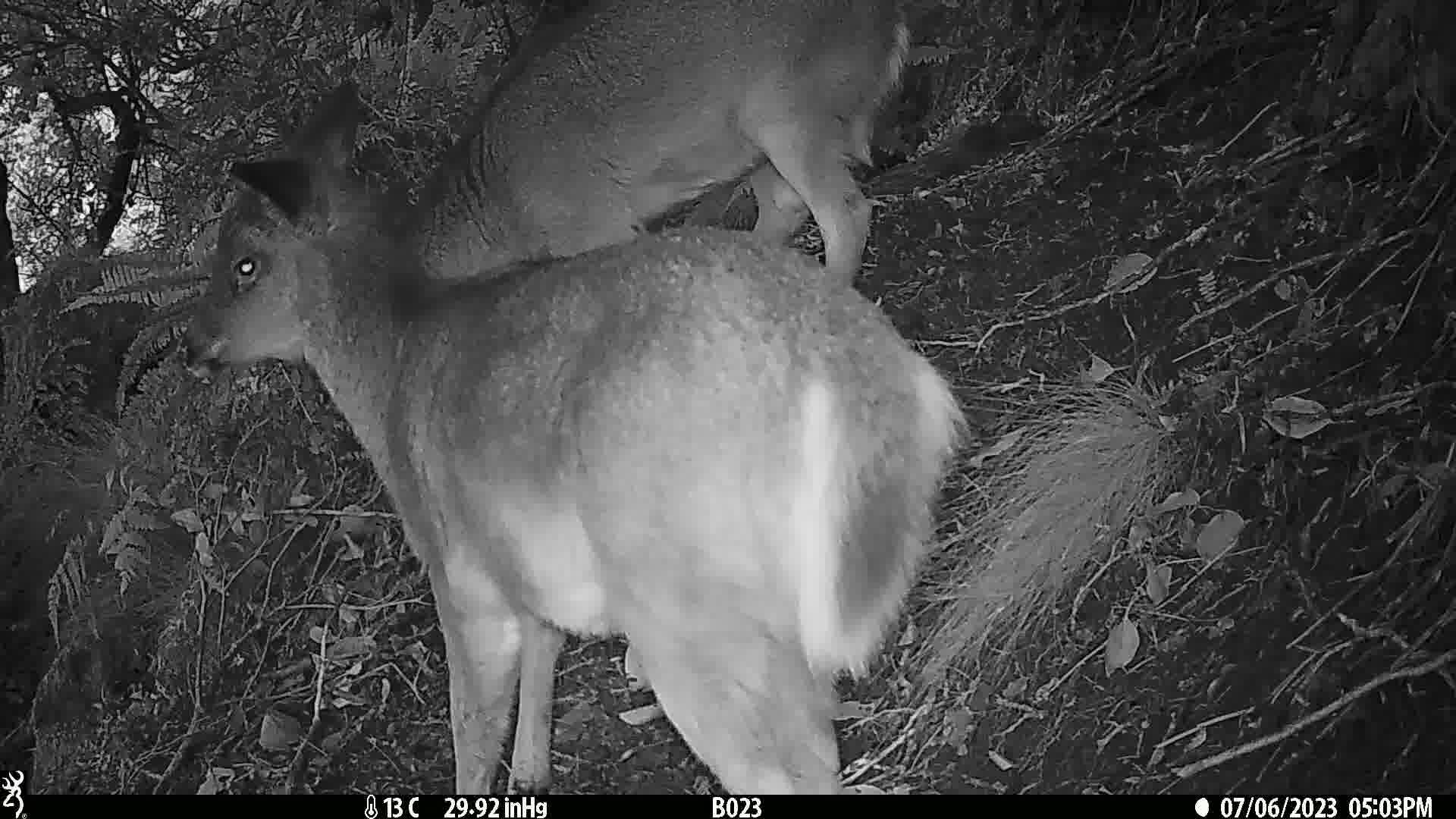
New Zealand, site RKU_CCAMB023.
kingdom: Animalia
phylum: Chordata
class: Mammalia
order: Artiodactyla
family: Cervidae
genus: Odocoileus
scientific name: Odocoileus virginianus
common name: white-tailed deer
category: white tailed deer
White tailed deer (white-tailed deer) (Odocoileus virginianus).